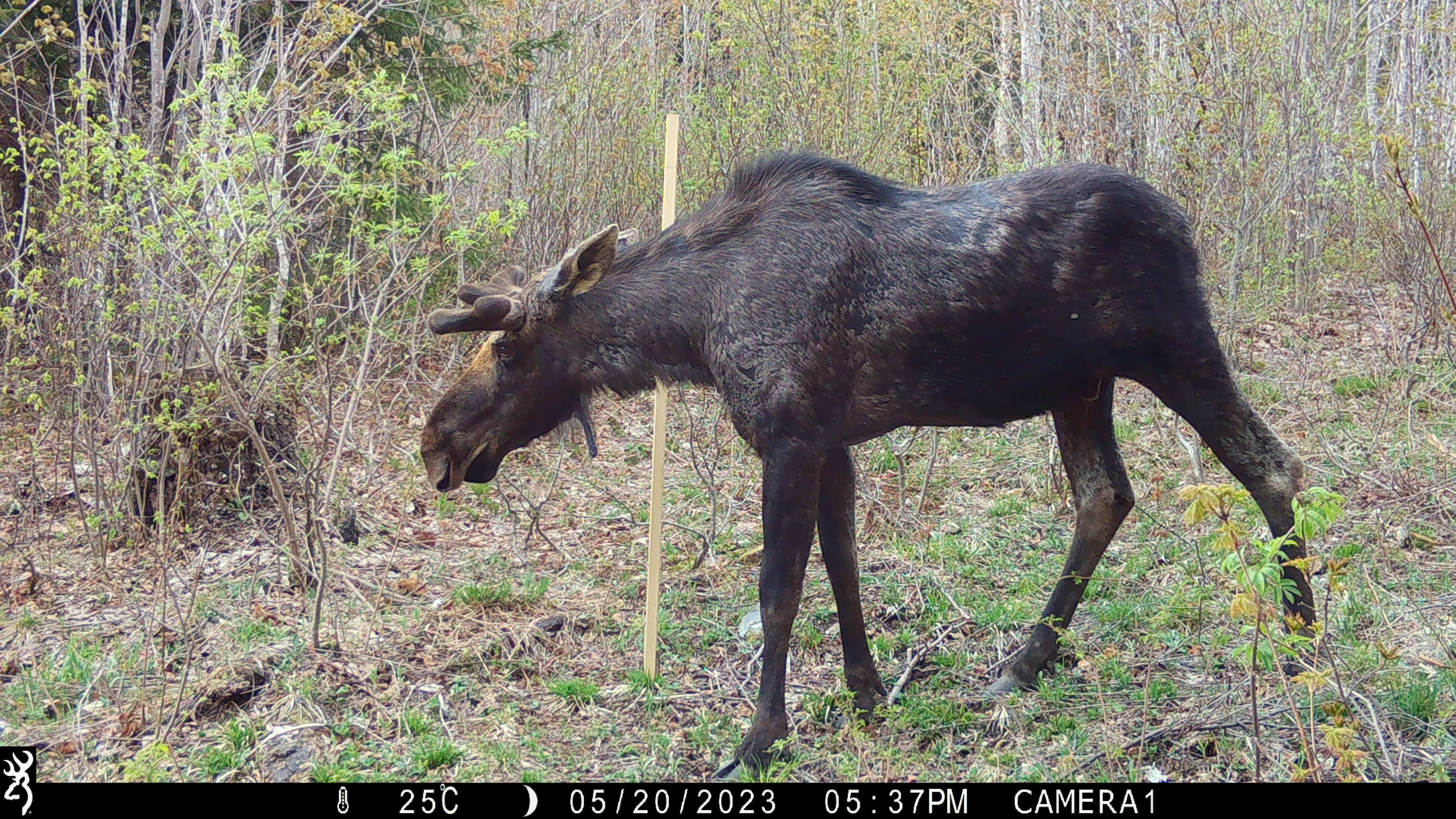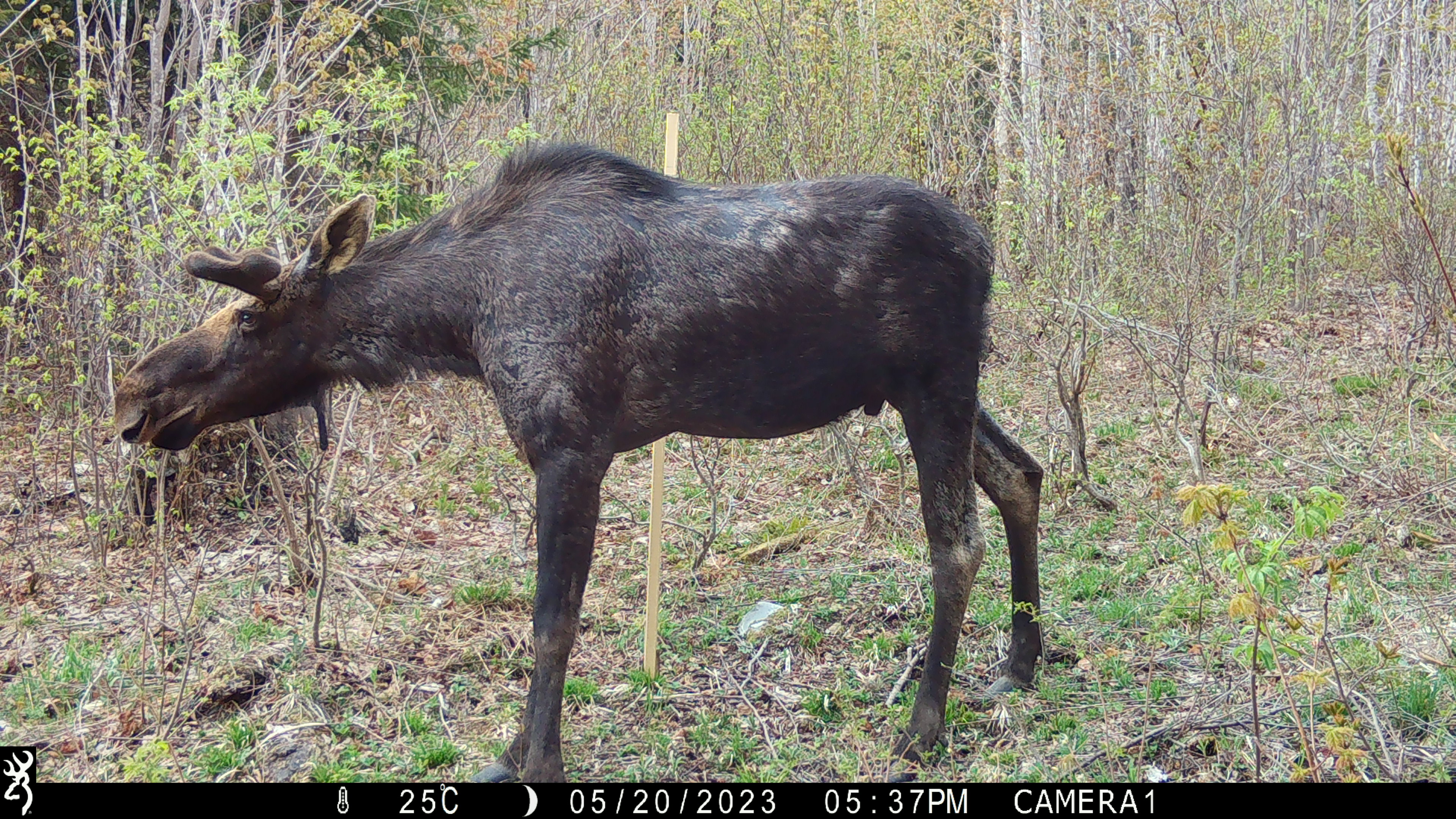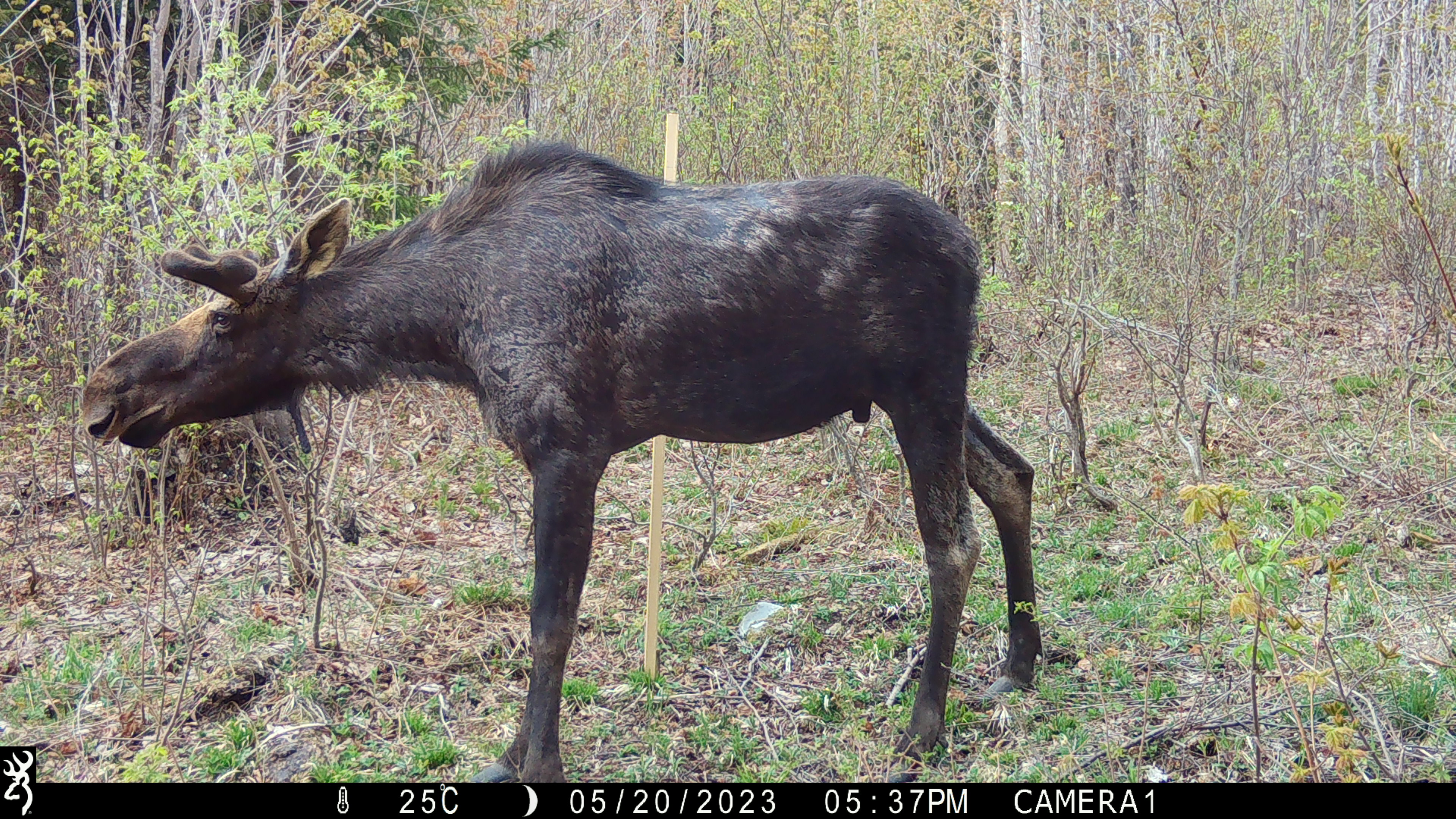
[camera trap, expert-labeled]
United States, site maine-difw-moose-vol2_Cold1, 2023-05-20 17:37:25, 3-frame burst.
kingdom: Animalia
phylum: Chordata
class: Mammalia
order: Artiodactyla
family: Cervidae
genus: Alces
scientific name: Alces alces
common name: moose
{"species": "moose (Alces alces)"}